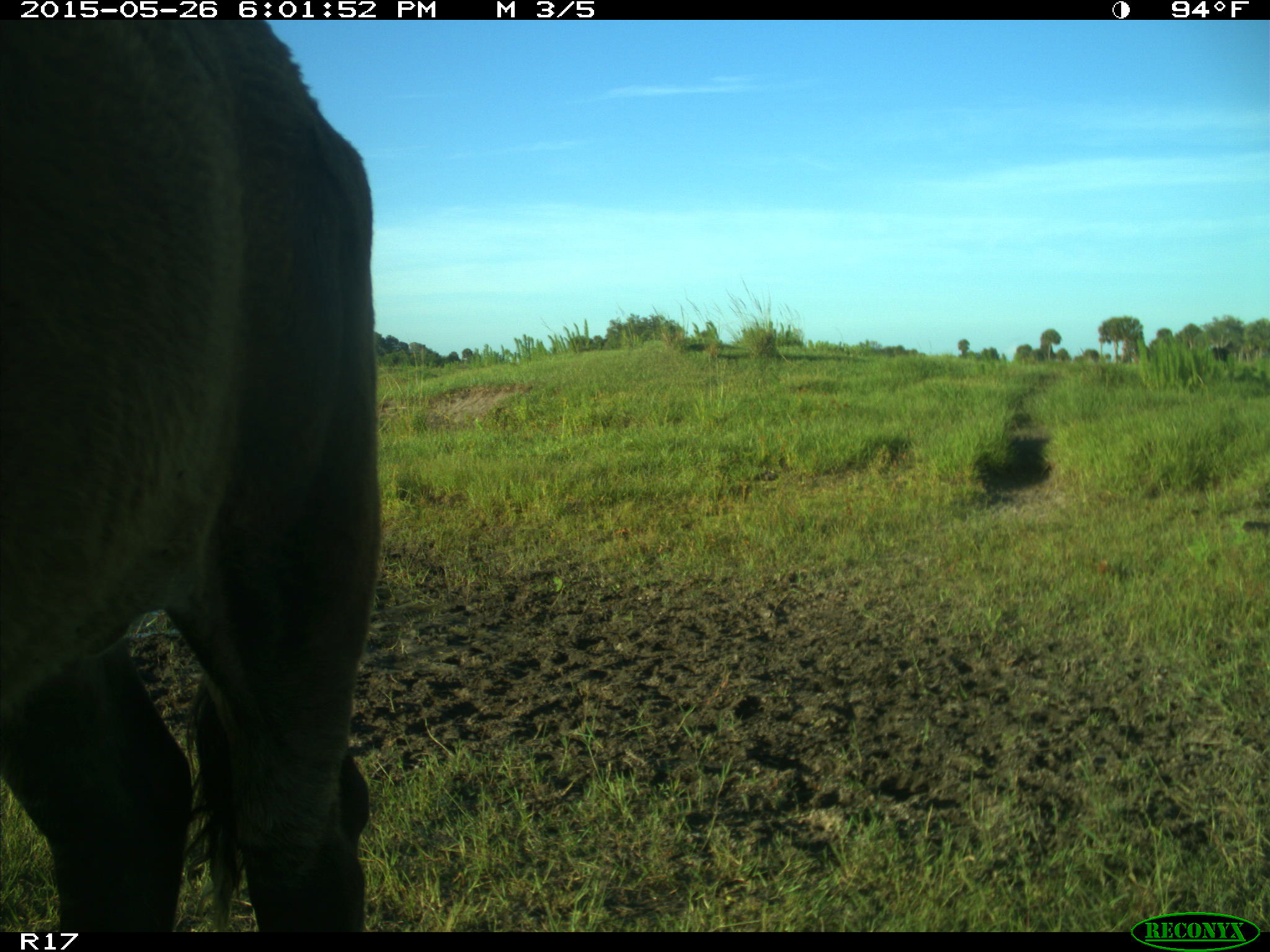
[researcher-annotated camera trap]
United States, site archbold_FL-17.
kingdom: Animalia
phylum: Chordata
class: Mammalia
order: Artiodactyla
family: Bovidae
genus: Bos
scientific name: Bos taurus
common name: domestic cow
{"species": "Bos taurus (domestic cow)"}